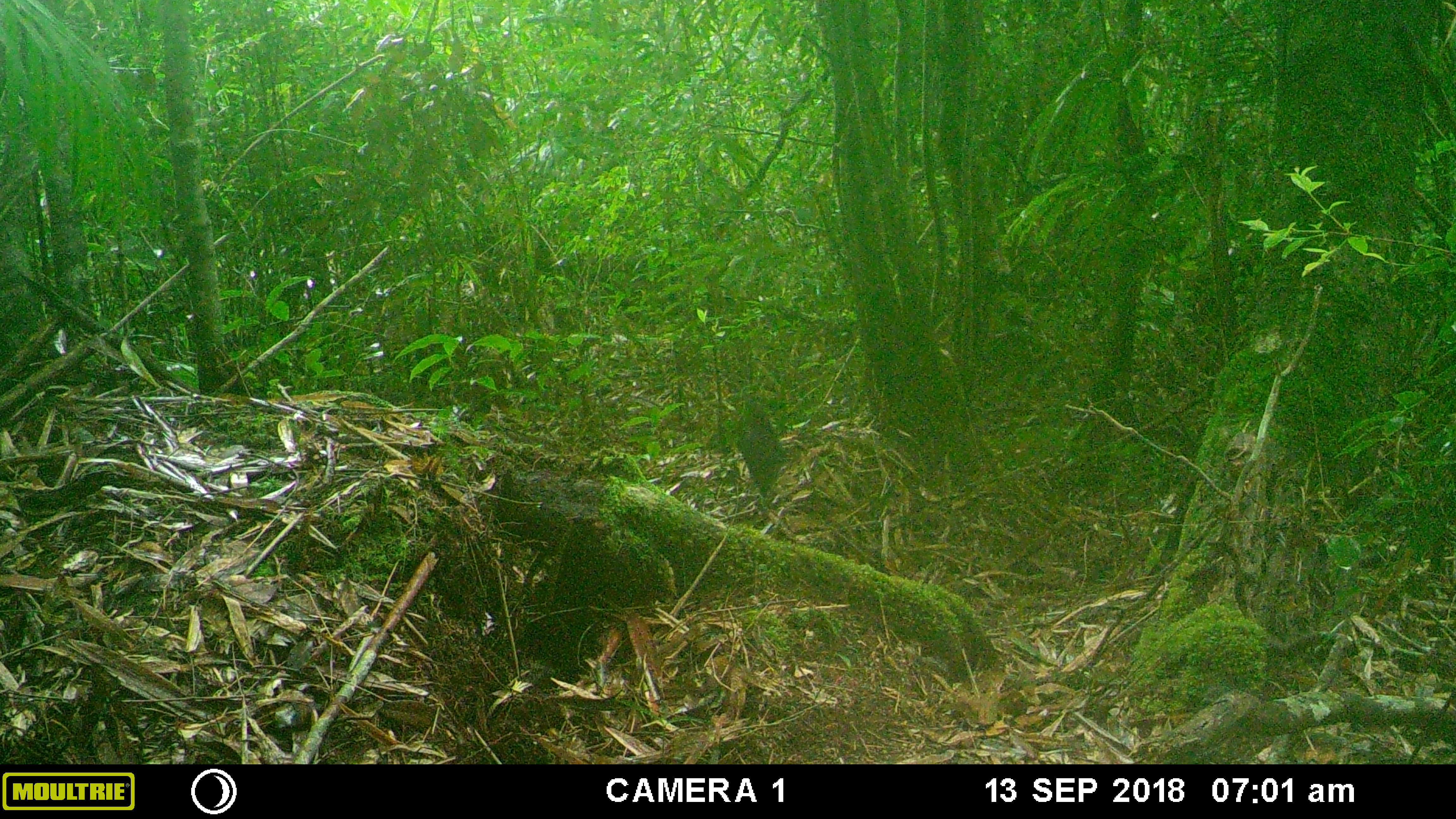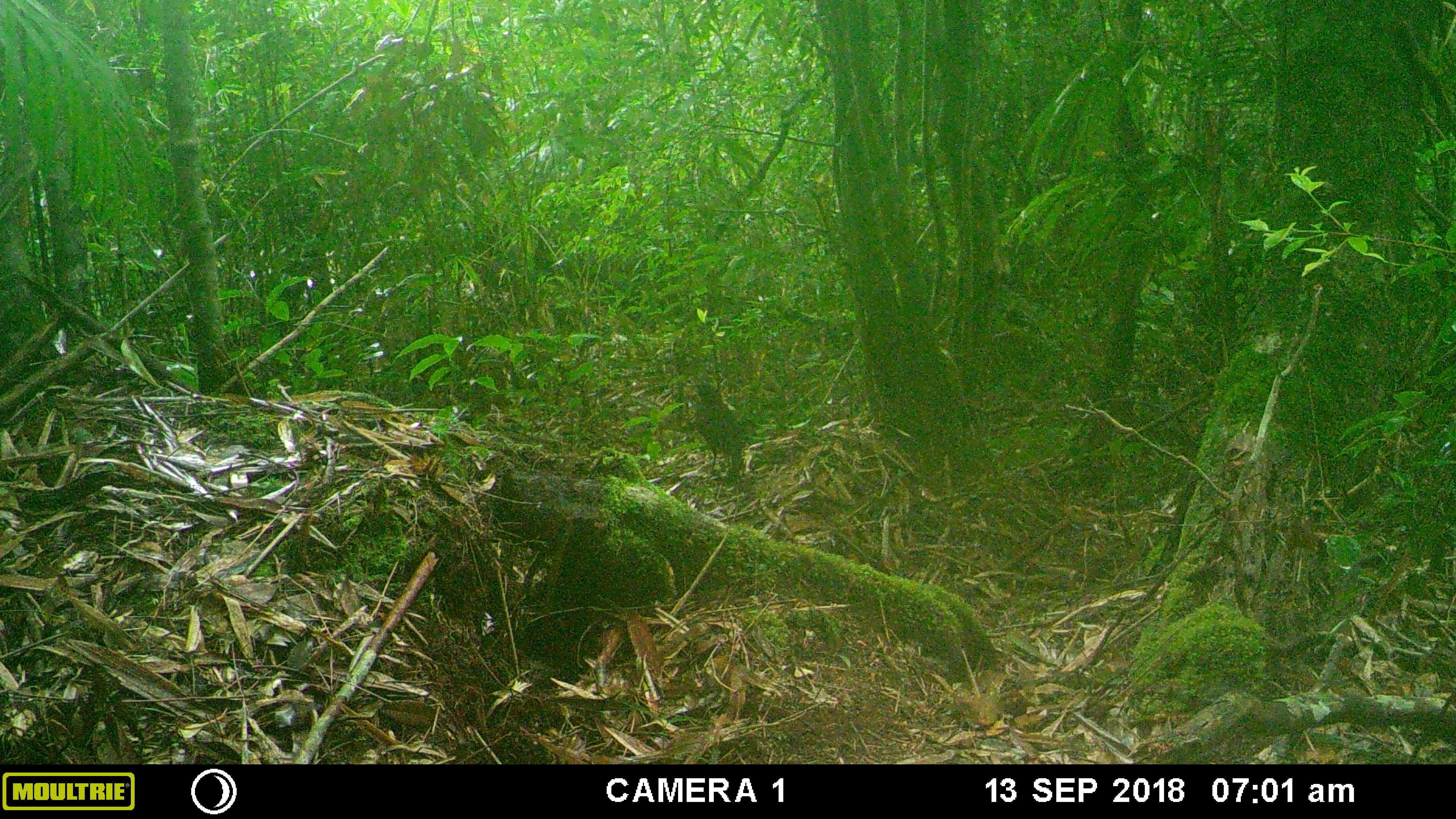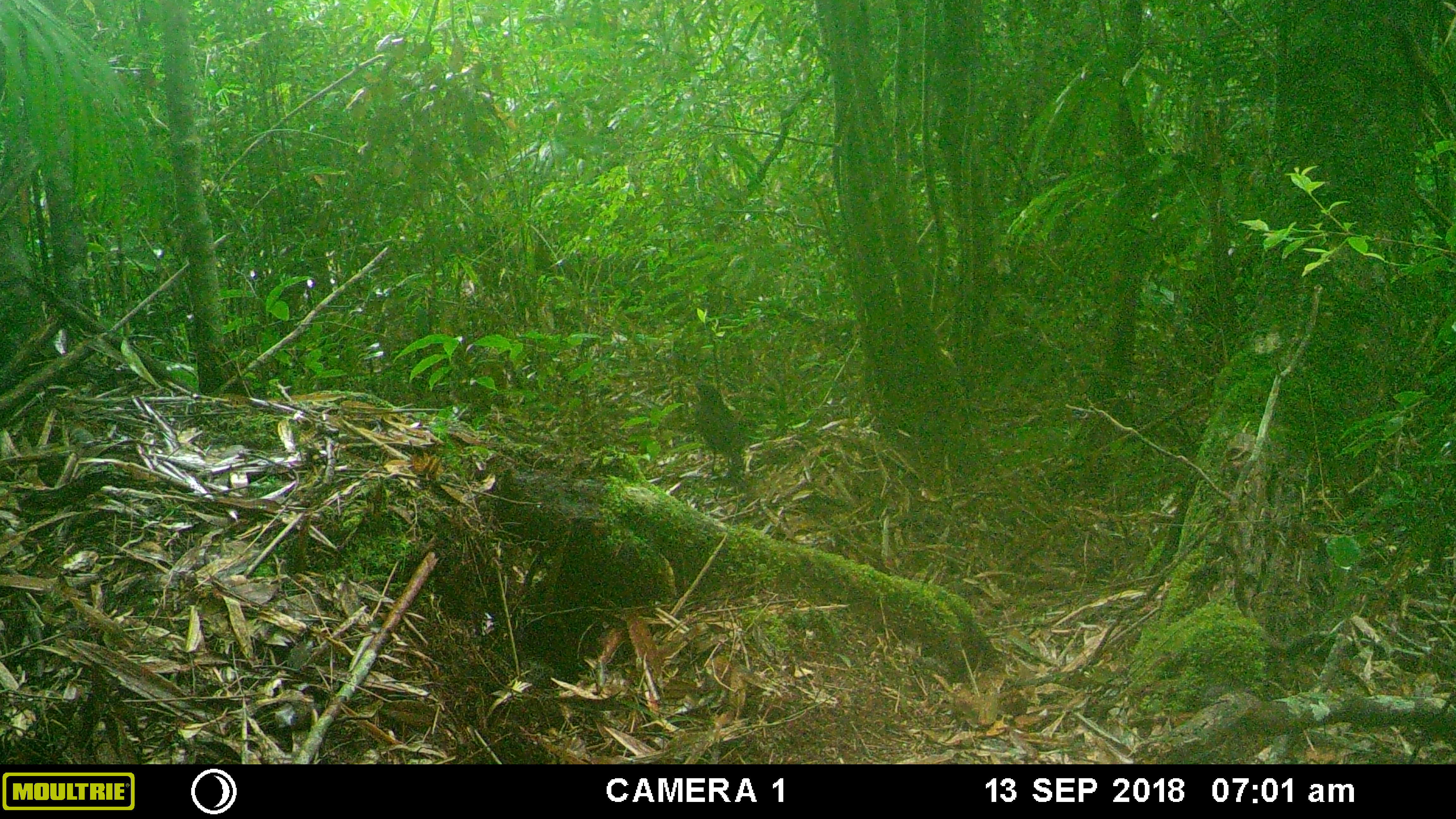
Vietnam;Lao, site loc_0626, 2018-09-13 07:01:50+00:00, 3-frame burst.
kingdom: Animalia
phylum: Chordata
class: Aves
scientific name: Aves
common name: bird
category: unidentified bird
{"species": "unidentified bird (bird) (Aves)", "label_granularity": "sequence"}